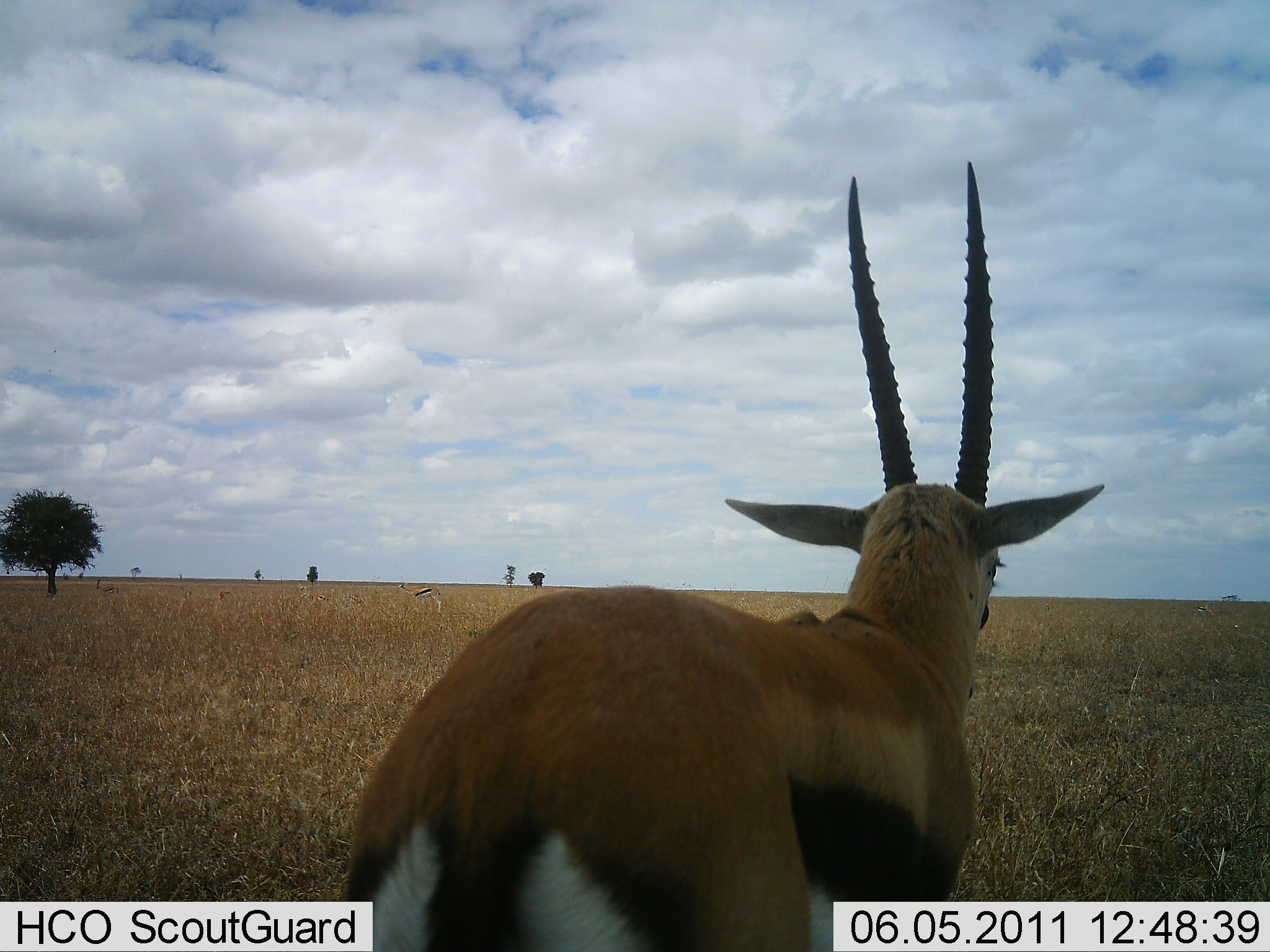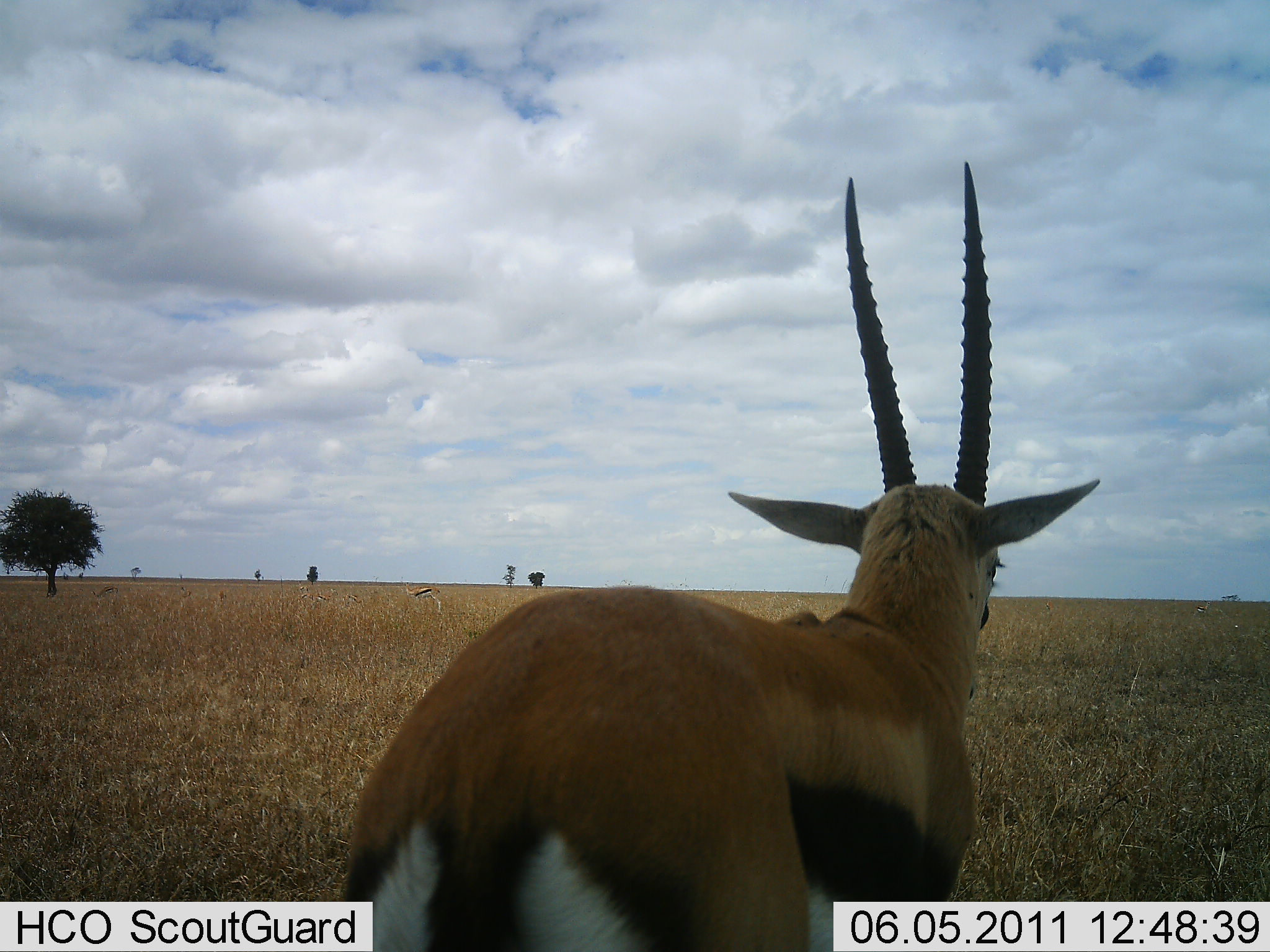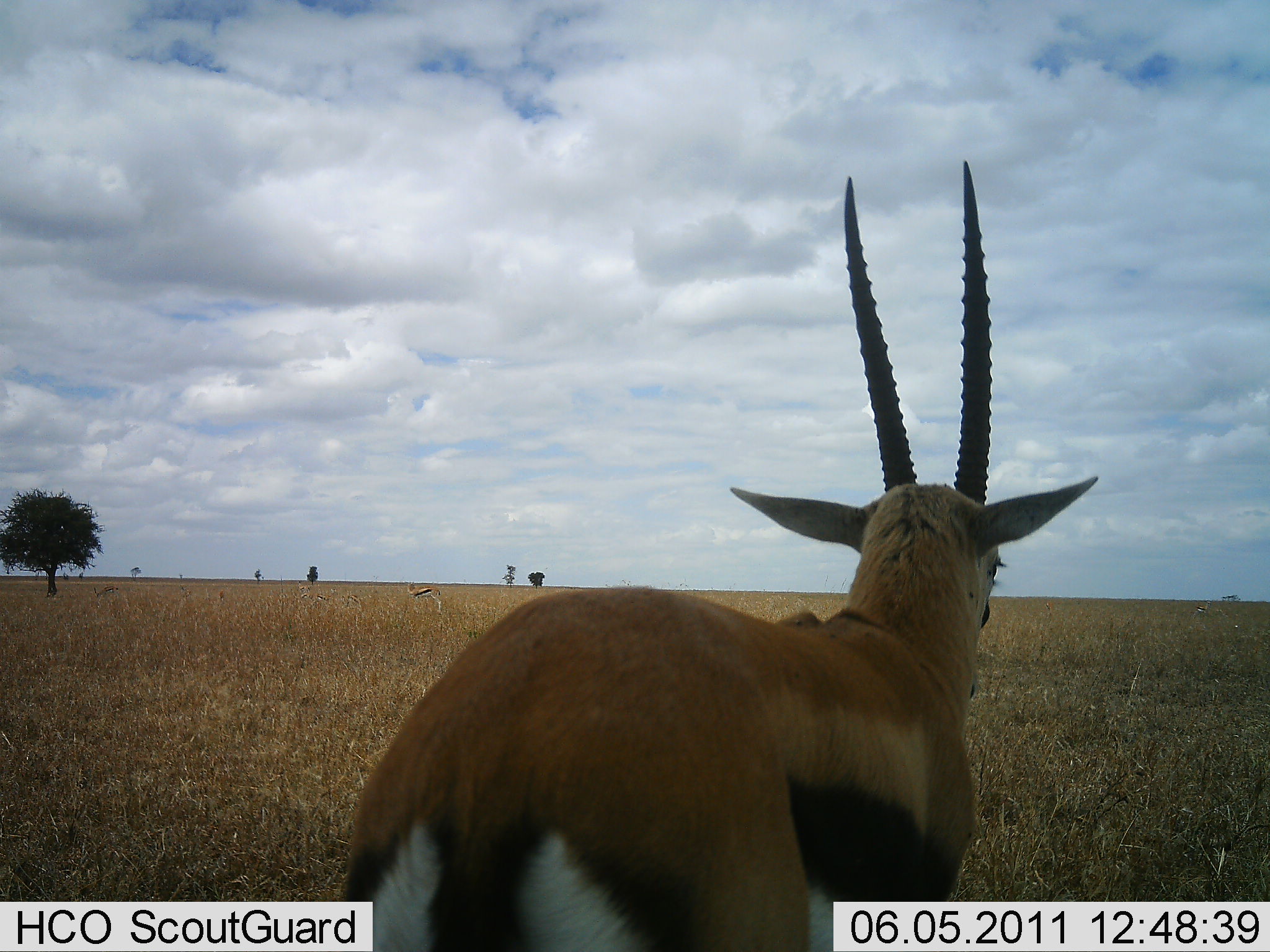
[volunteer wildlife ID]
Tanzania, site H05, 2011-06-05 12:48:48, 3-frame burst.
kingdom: Animalia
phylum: Chordata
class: Mammalia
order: Artiodactyla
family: Bovidae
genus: Eudorcas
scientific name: Eudorcas thomsonii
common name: thomson's gazelle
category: gazellethomsons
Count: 1.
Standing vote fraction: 90%.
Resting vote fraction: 10%.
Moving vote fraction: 20%.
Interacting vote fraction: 0%.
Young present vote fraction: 0%.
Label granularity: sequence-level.